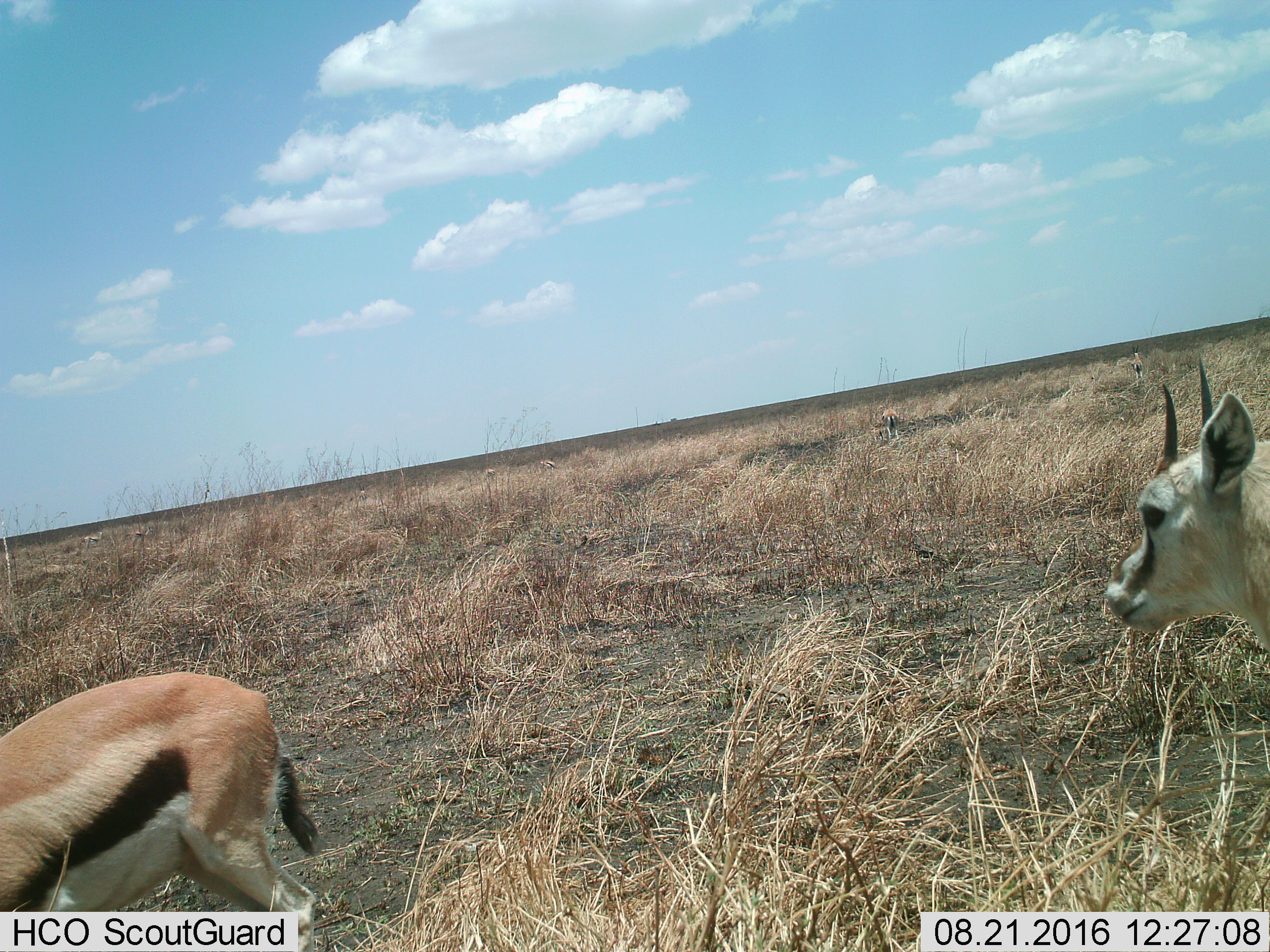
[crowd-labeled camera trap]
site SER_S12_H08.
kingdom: Animalia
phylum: Chordata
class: Mammalia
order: Artiodactyla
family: Bovidae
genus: Eudorcas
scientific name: Eudorcas thomsonii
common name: thomson's gazelle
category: gazellethomsons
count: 3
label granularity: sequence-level